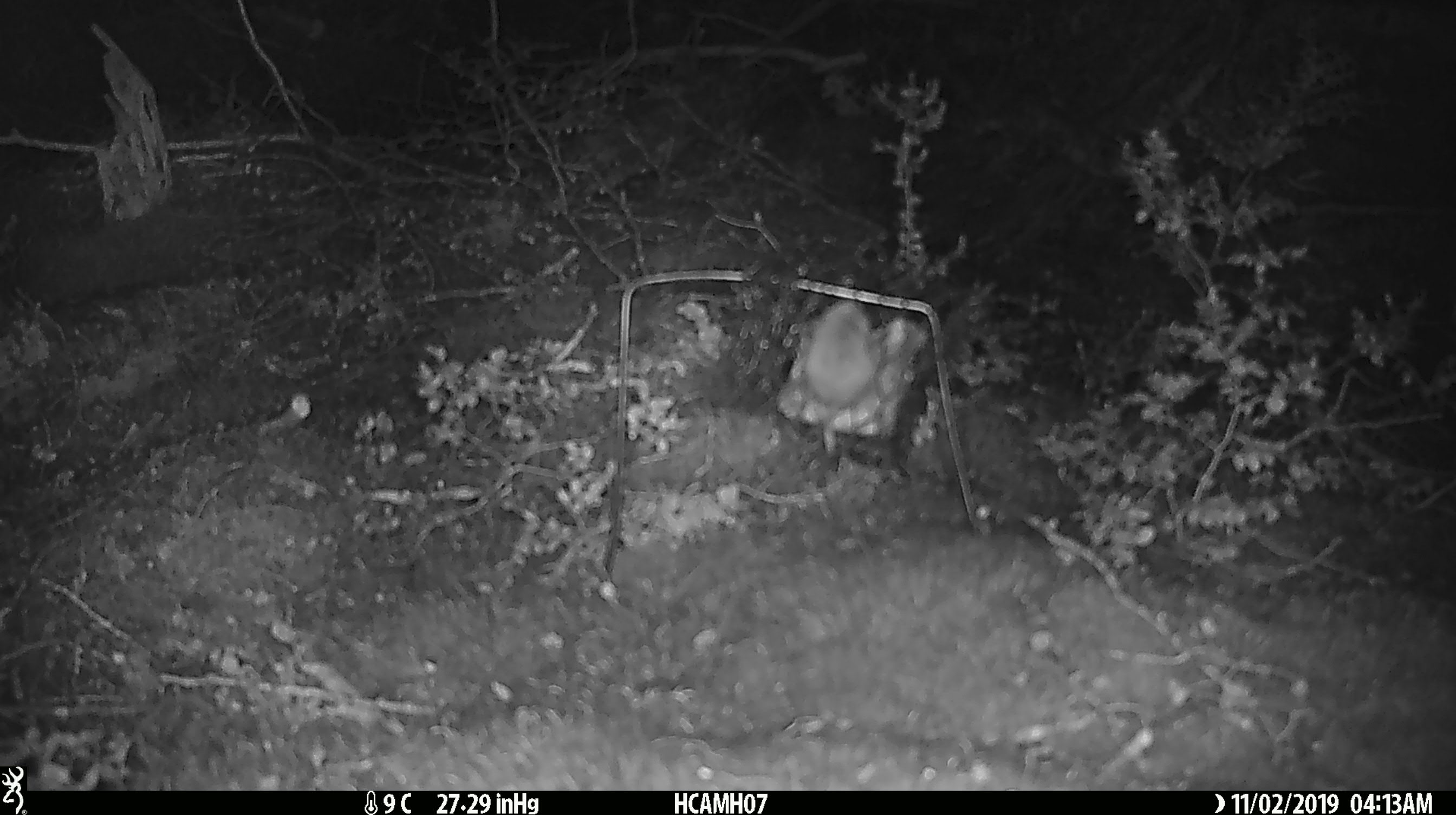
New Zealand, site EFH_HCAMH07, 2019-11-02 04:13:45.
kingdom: Animalia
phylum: Chordata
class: Mammalia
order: Rodentia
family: Muridae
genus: Mus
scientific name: Mus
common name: mouse